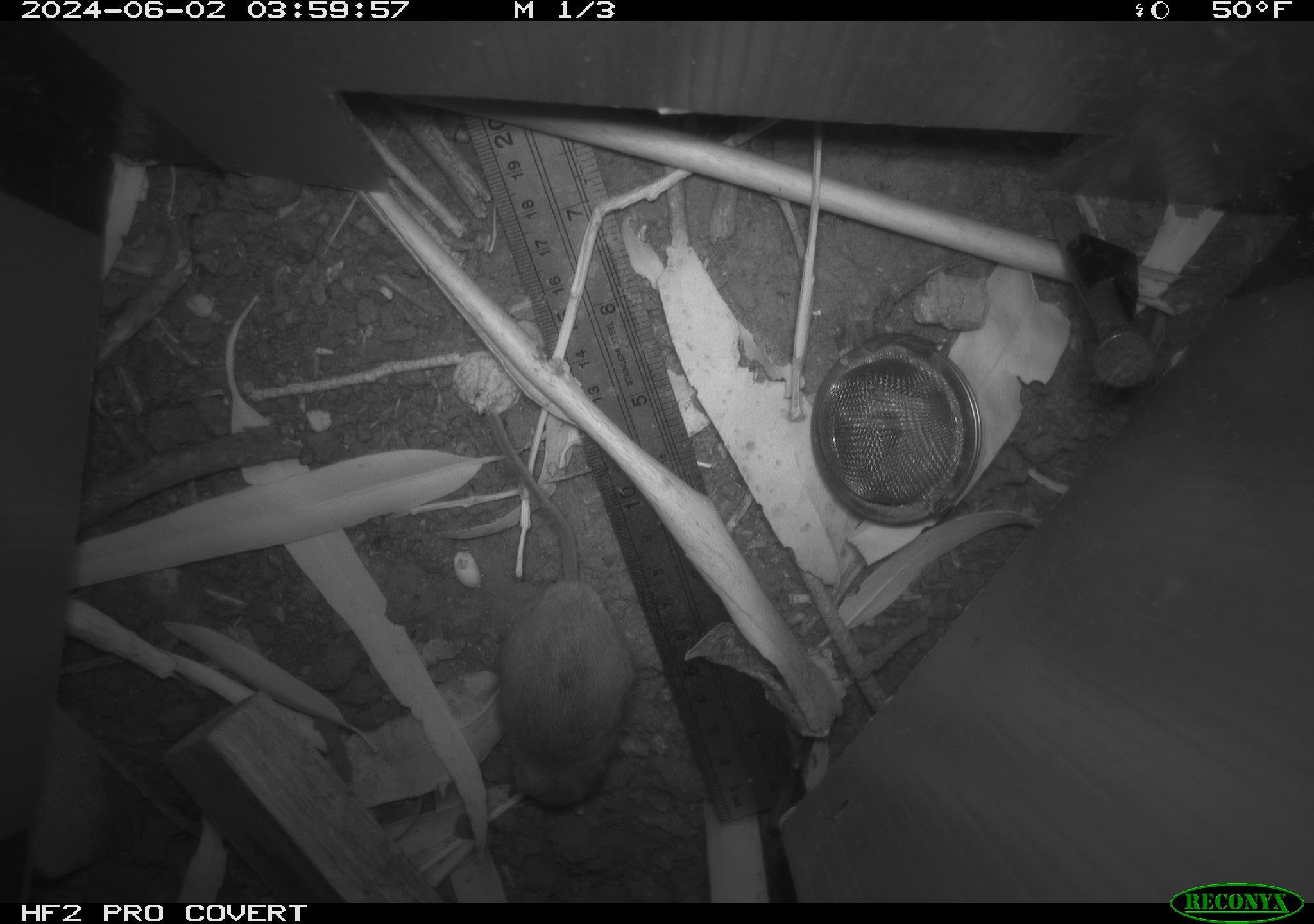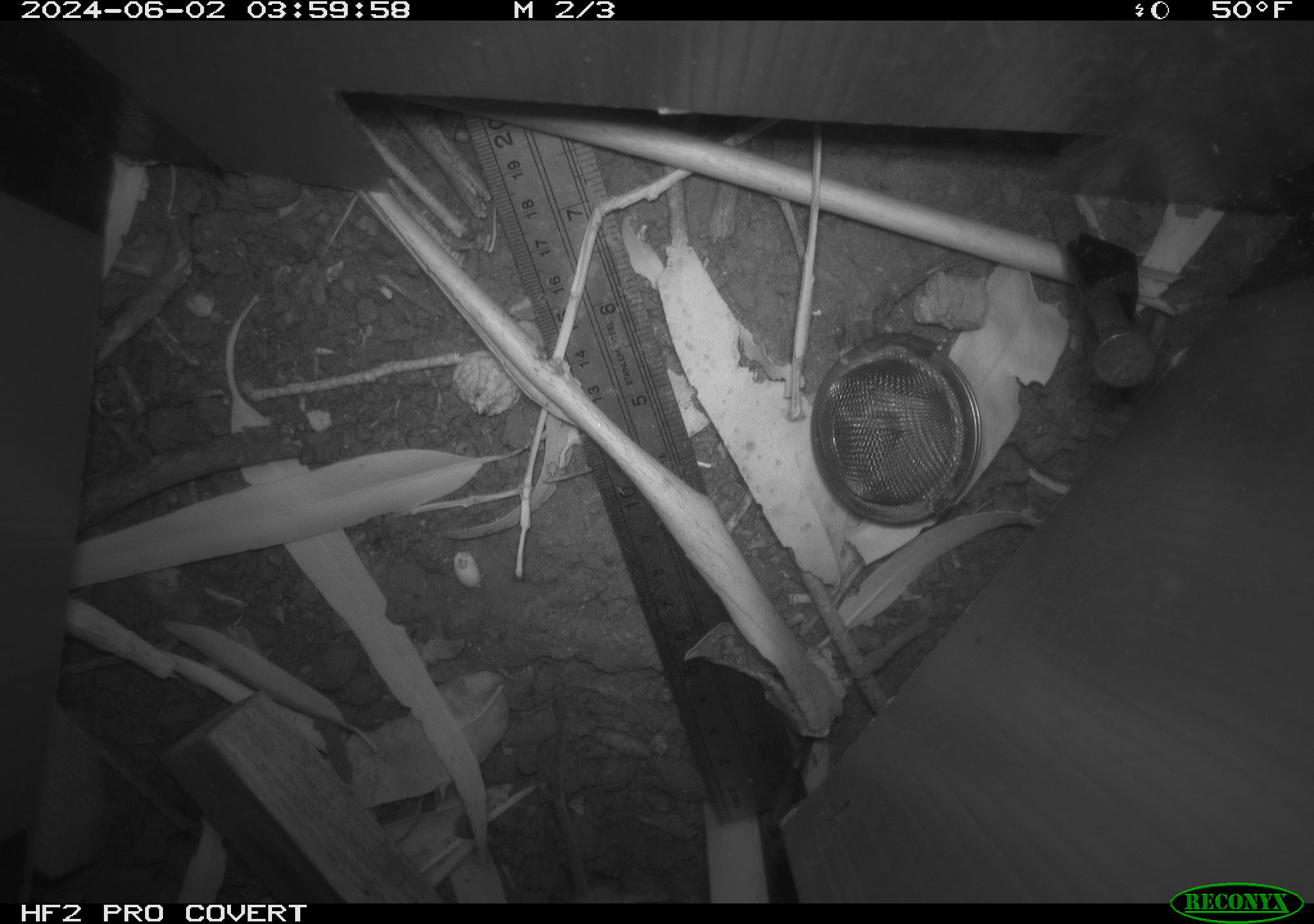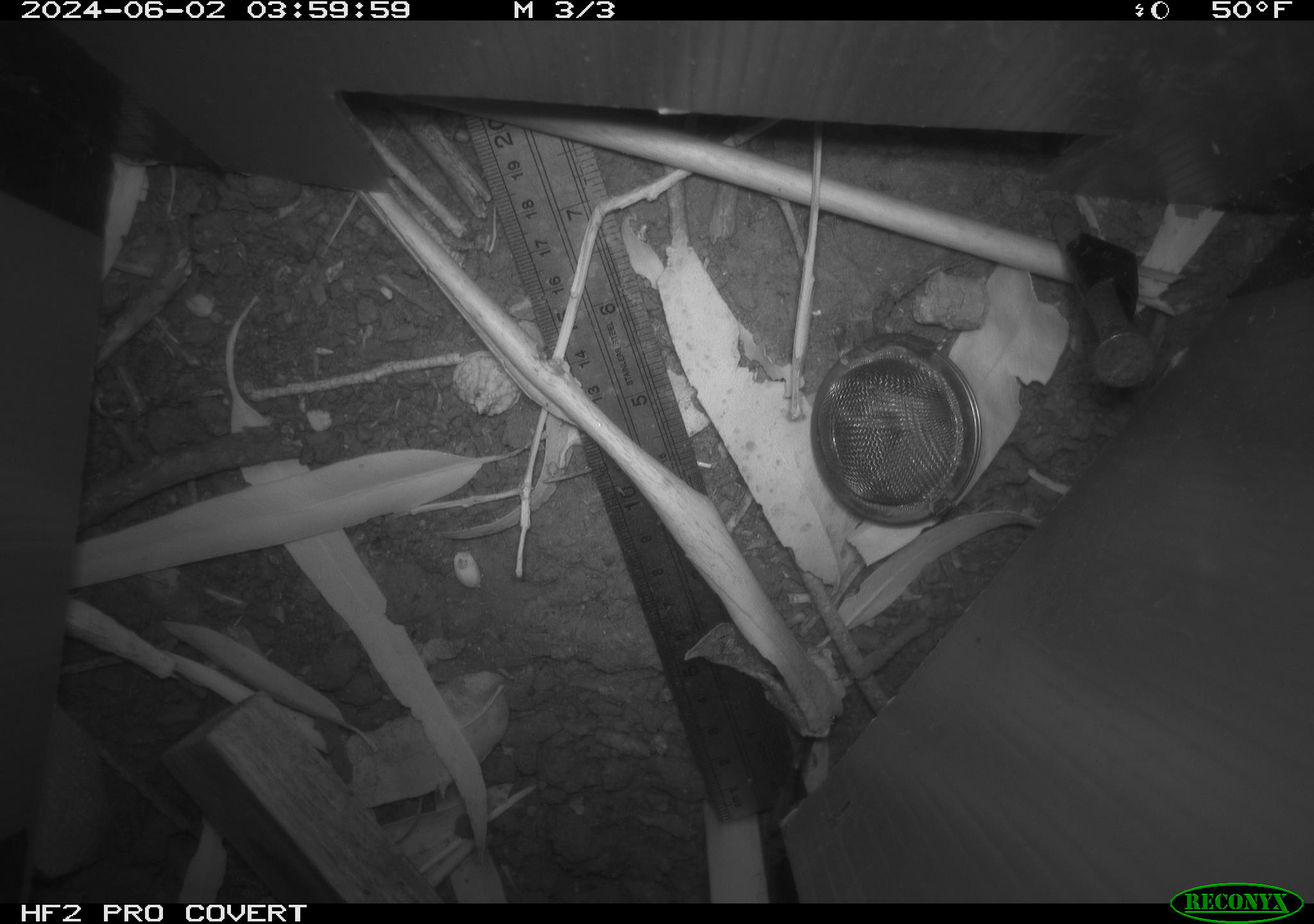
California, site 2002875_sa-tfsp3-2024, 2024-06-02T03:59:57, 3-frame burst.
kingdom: Animalia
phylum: Chordata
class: Mammalia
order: Rodentia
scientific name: Rodentia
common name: mouse species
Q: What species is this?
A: Mouse species (Rodentia).